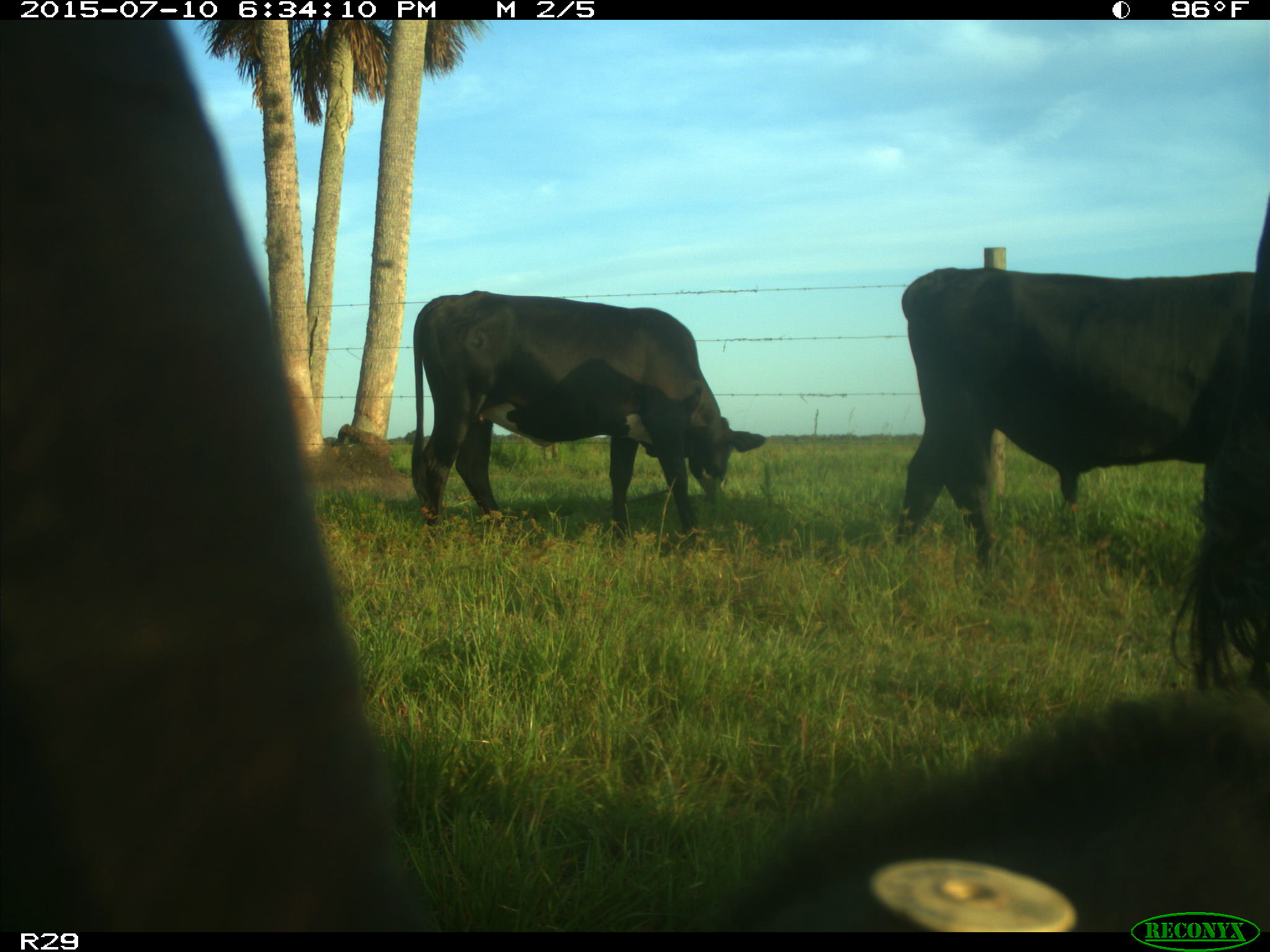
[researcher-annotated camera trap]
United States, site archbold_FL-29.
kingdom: Animalia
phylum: Chordata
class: Mammalia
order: Artiodactyla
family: Bovidae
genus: Bos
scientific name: Bos taurus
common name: domestic cow